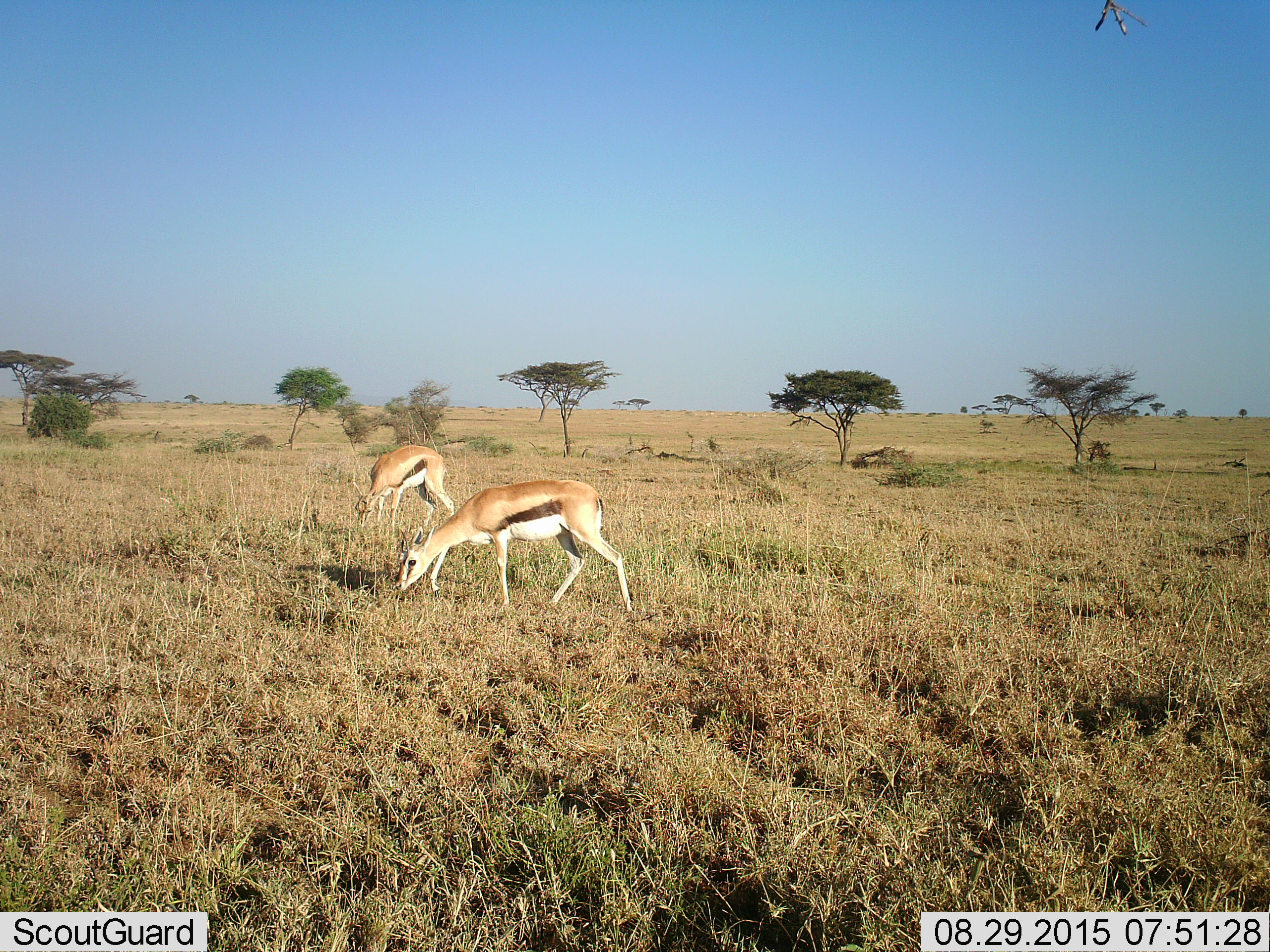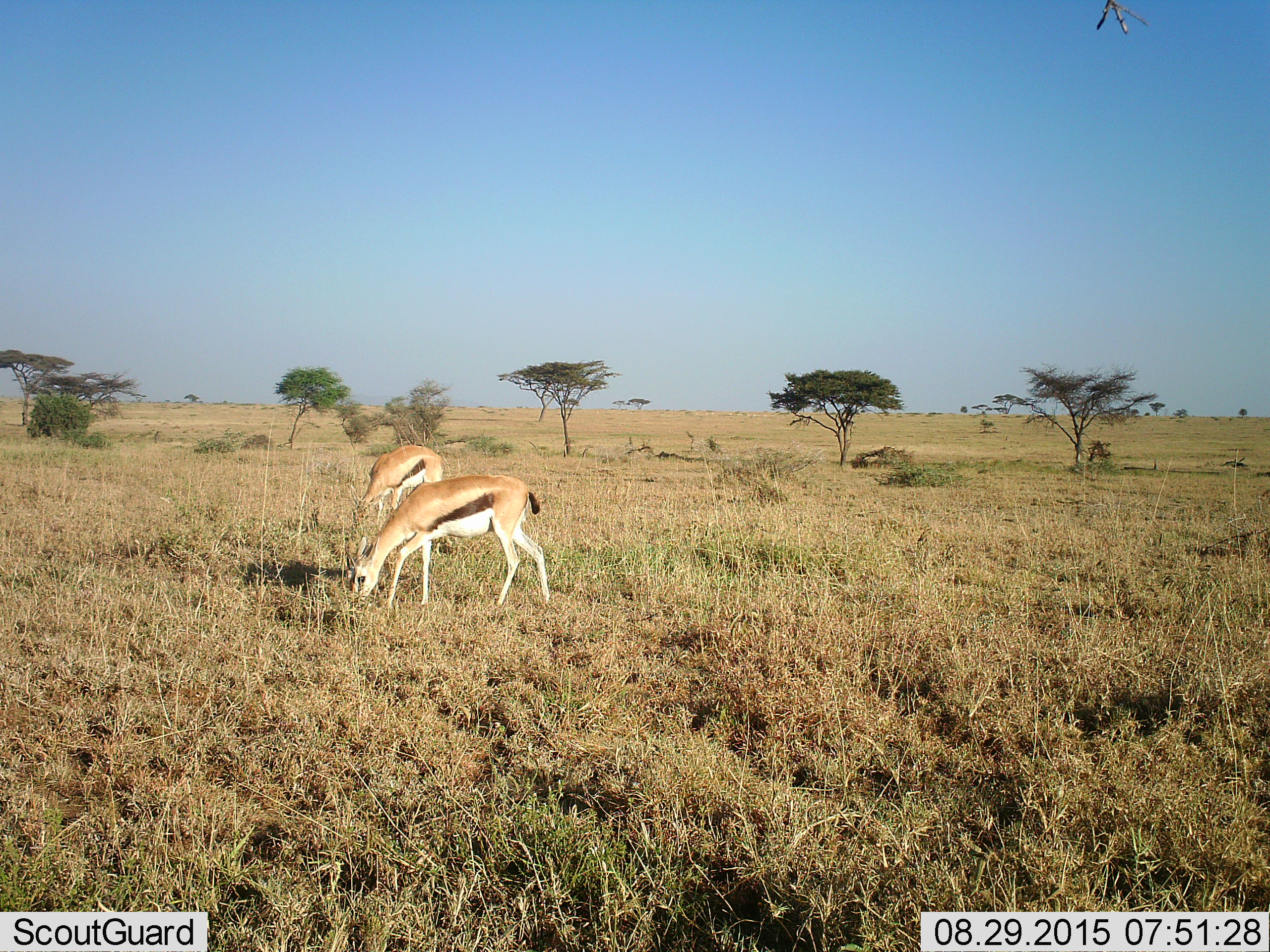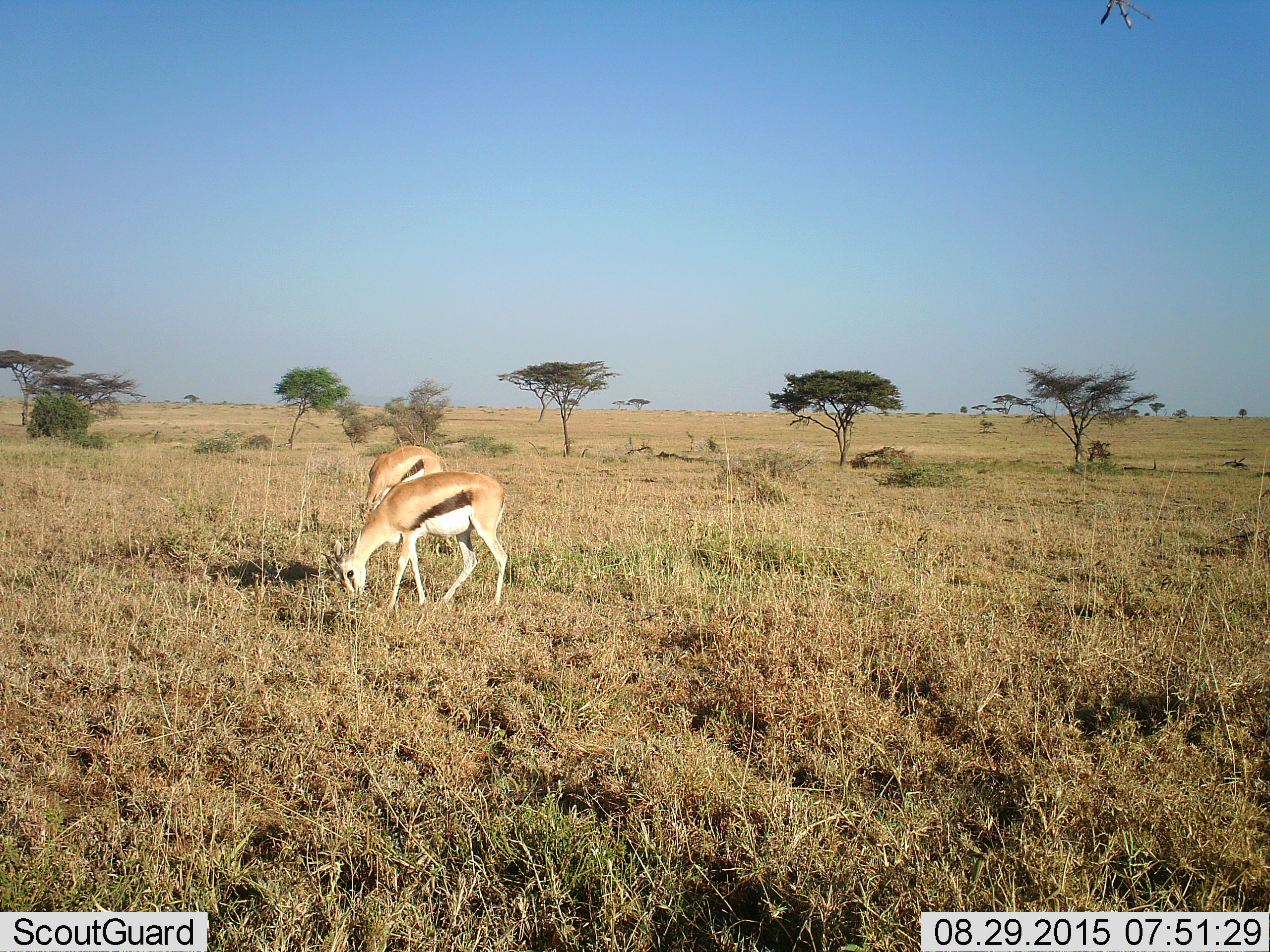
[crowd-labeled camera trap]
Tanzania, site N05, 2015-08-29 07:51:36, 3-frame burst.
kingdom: Animalia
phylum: Chordata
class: Mammalia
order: Artiodactyla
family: Bovidae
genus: Eudorcas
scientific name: Eudorcas thomsonii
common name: thomson's gazelle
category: gazellethomsons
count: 2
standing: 30%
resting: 0%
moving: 30%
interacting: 10%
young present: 0%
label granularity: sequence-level